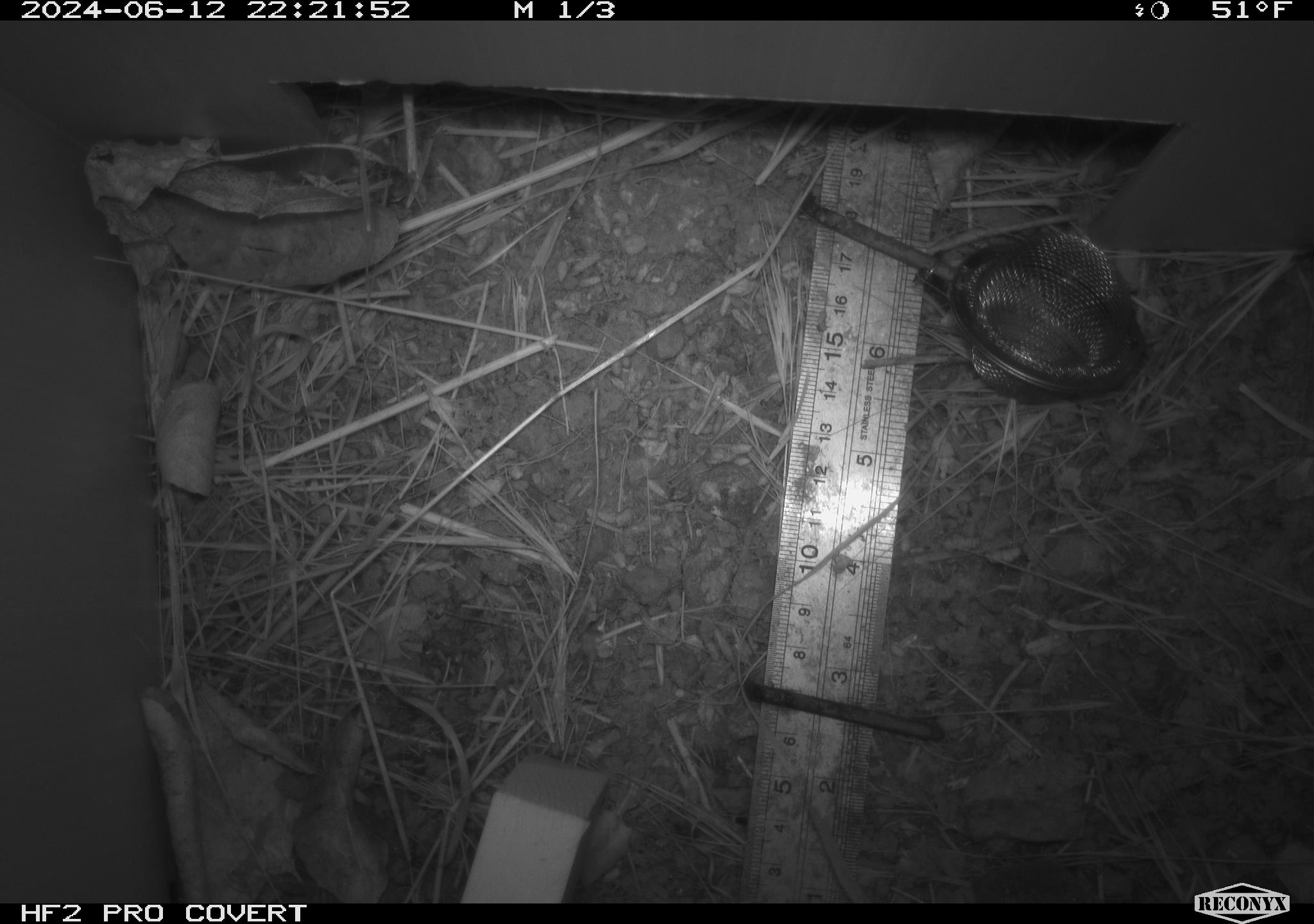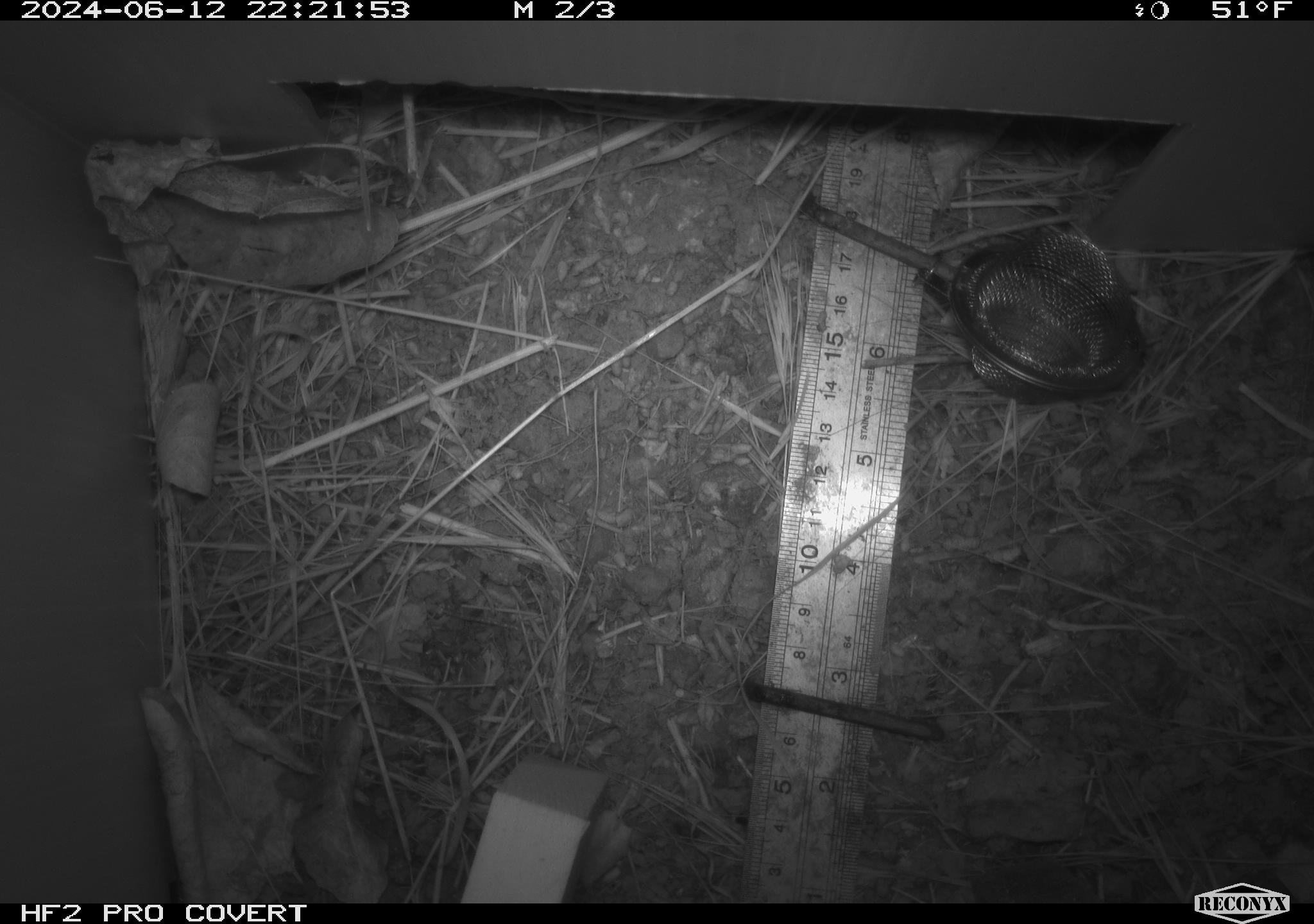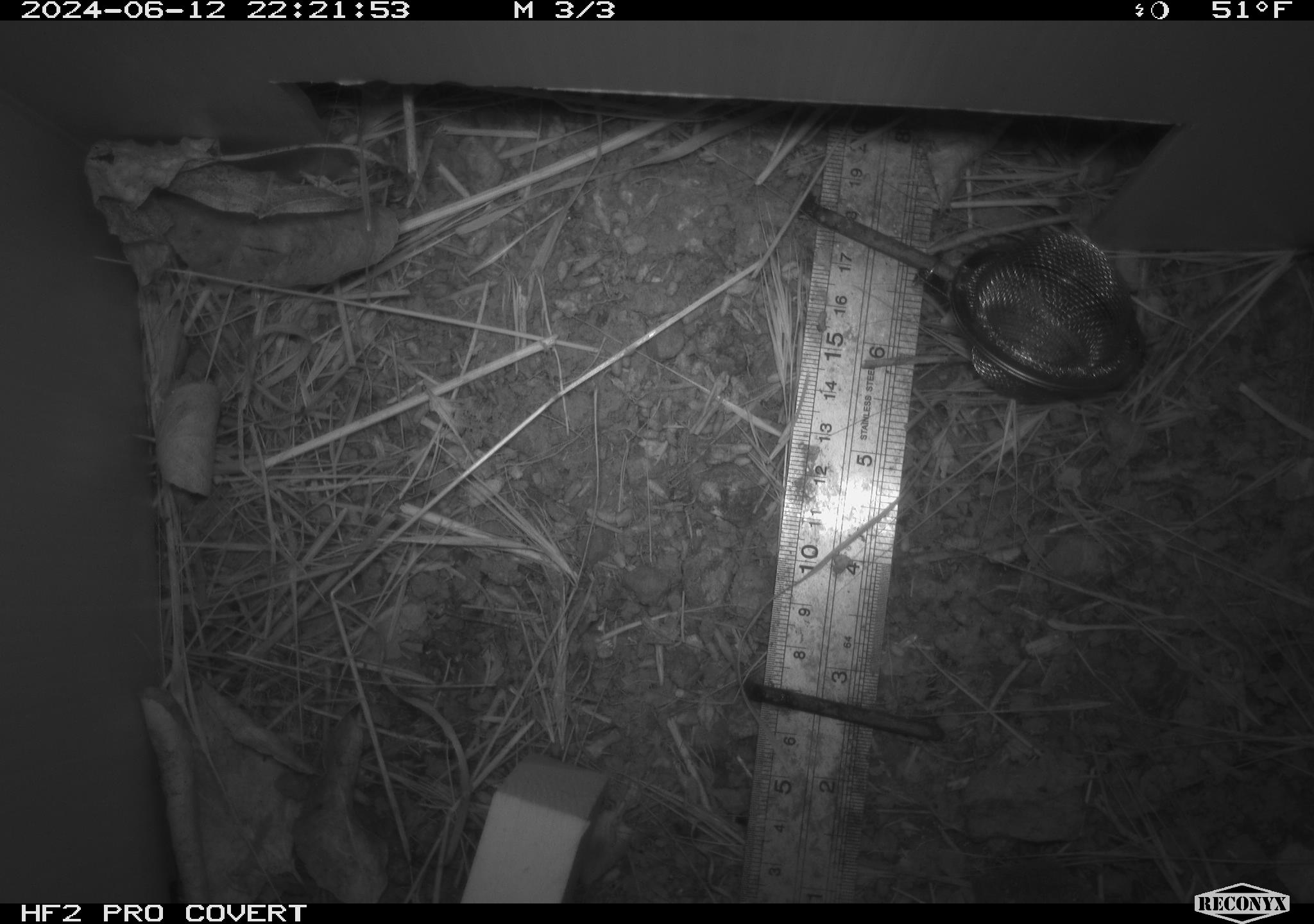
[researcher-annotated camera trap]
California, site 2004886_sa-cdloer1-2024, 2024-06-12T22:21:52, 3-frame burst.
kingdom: Animalia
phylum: Chordata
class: Mammalia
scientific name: Mammalia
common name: small mammal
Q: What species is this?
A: Small mammal (Mammalia).